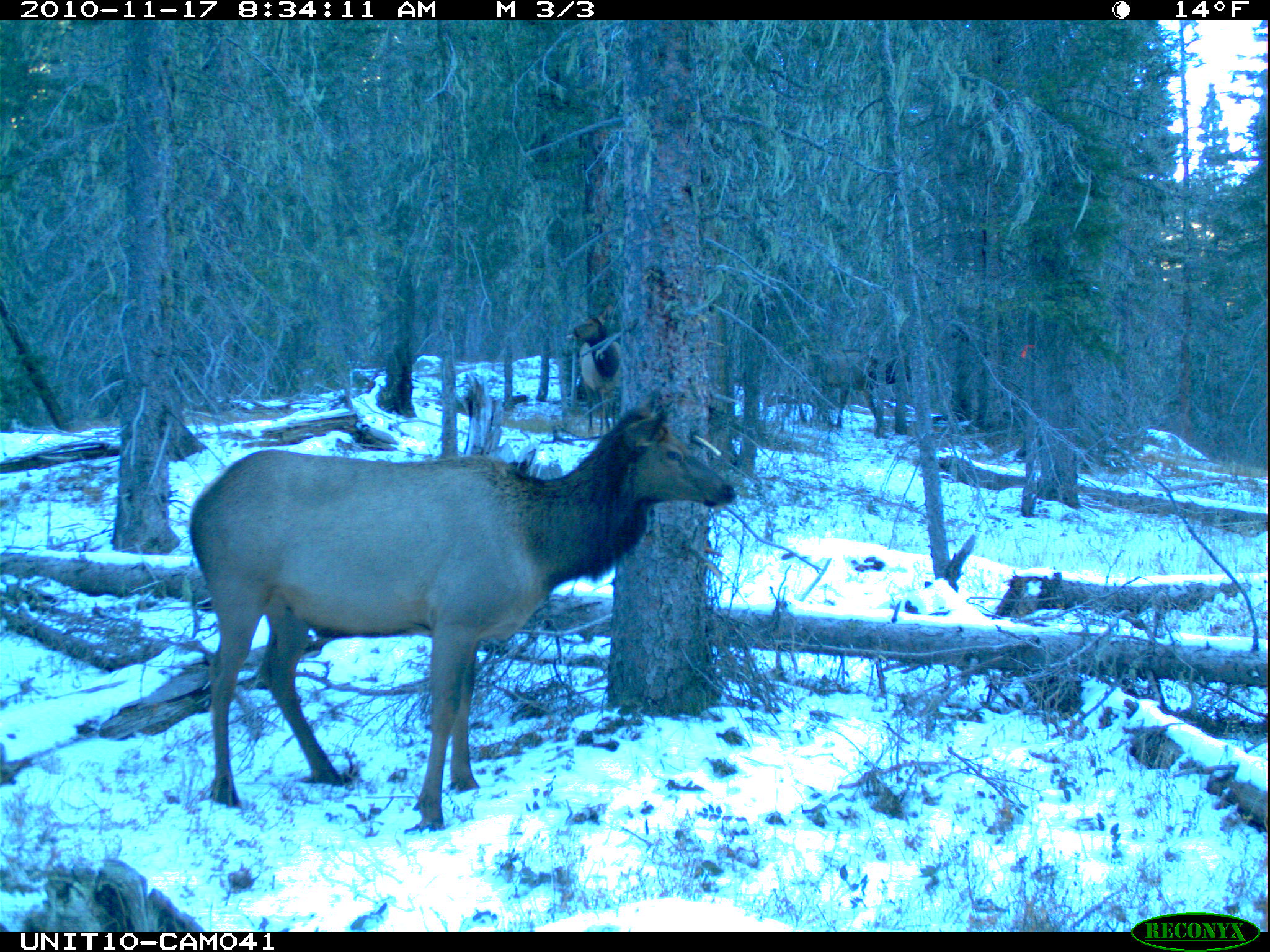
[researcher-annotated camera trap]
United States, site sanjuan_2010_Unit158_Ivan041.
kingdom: Animalia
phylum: Chordata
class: Mammalia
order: Artiodactyla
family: Cervidae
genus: Cervus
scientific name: Cervus elaphus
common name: red deer